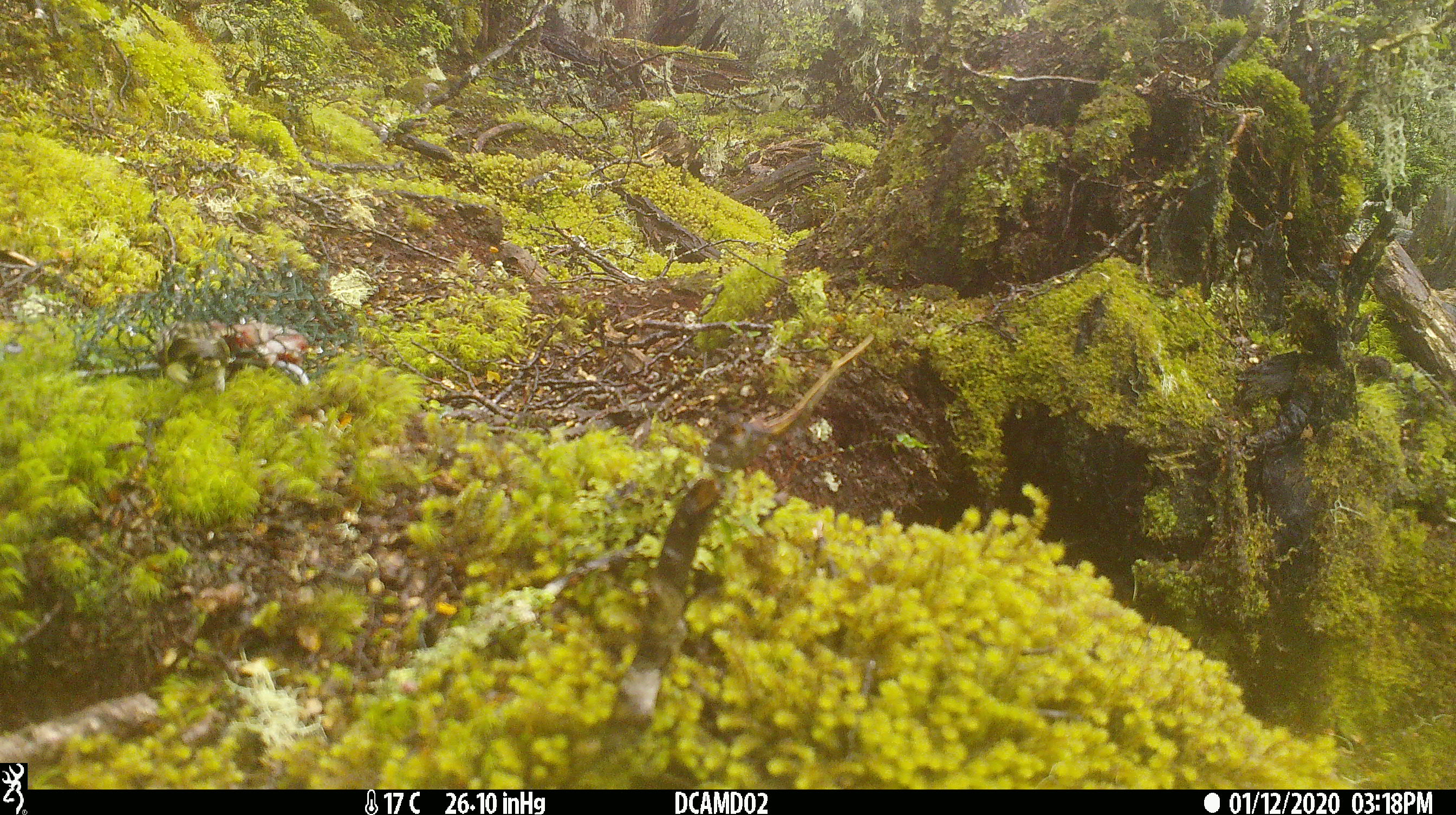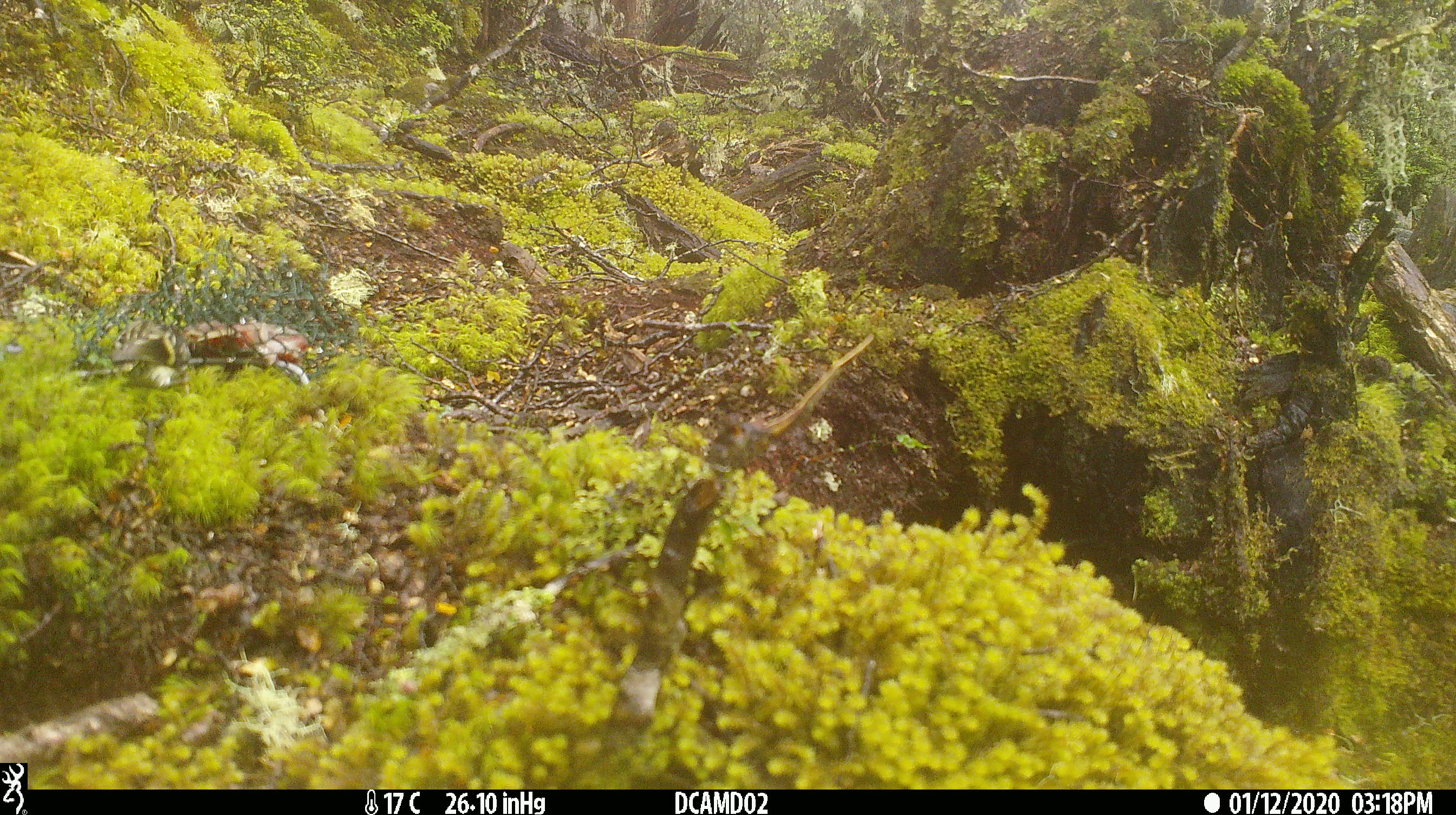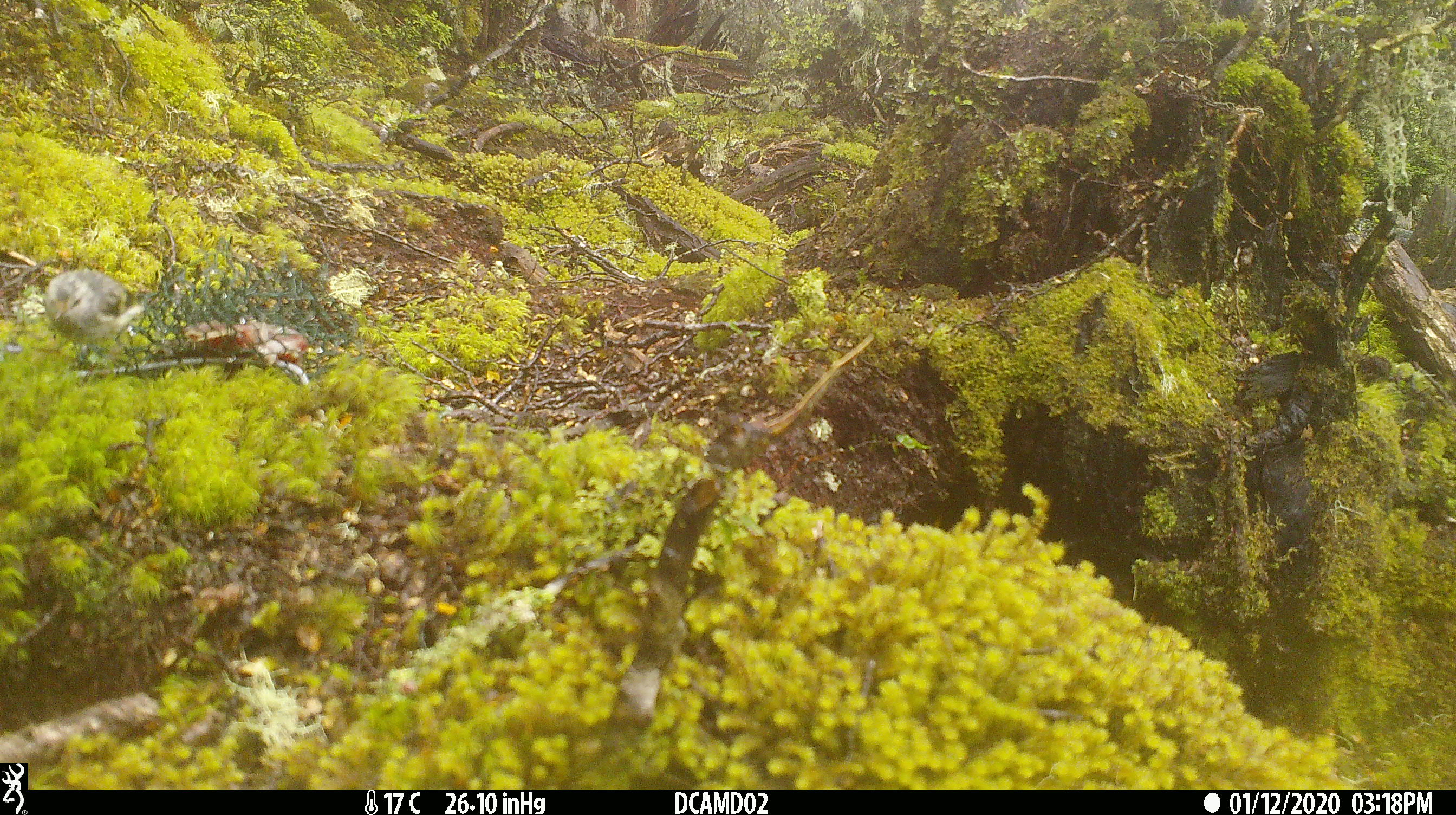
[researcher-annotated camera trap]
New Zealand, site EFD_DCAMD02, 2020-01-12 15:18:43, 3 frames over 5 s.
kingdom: Animalia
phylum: Chordata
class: Aves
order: Passeriformes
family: Acanthisittidae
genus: Acanthisitta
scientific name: Acanthisitta chloris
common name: rifleman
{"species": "rifleman (Acanthisitta chloris)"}